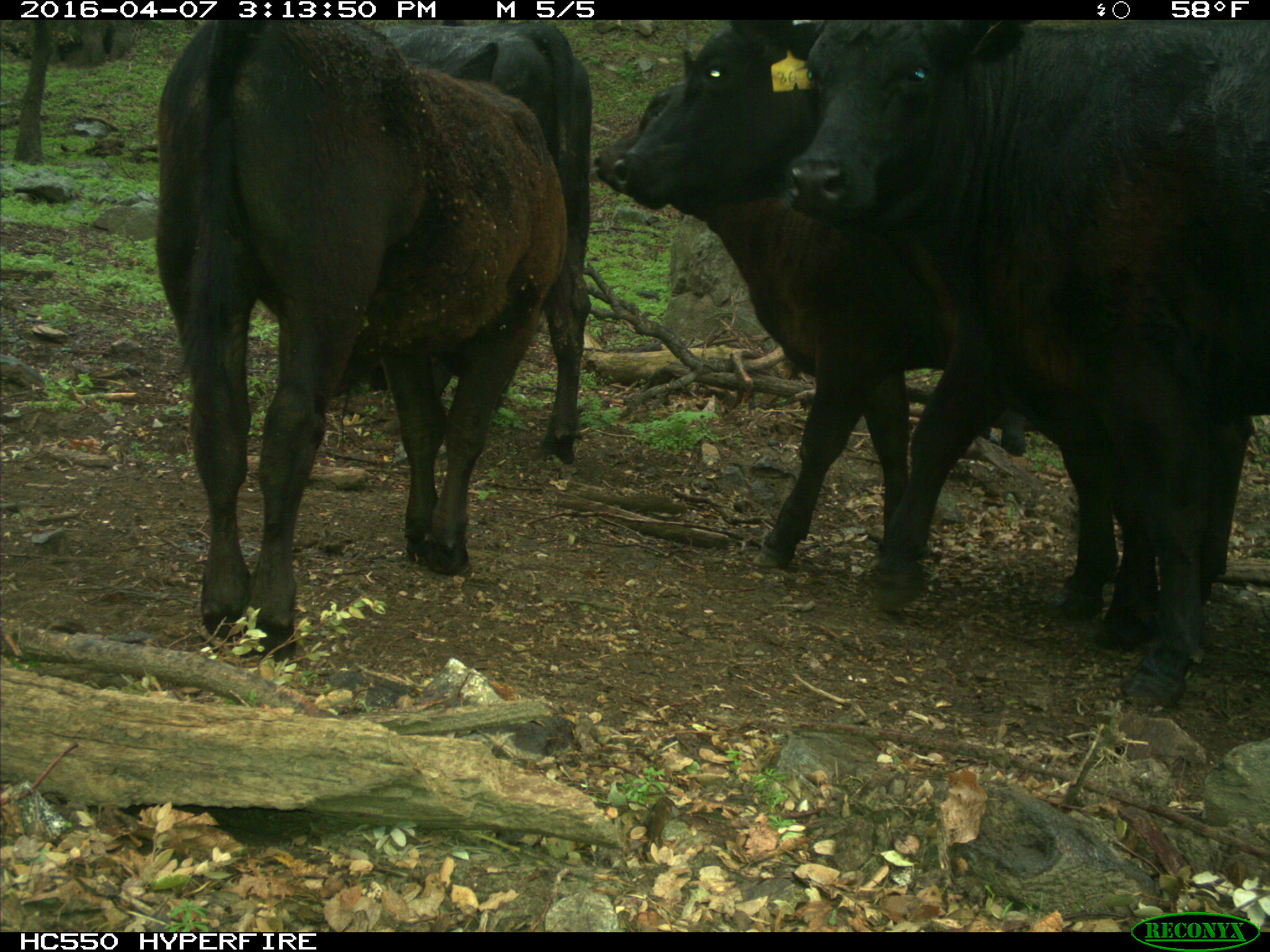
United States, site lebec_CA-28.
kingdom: Animalia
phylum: Chordata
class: Mammalia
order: Artiodactyla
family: Bovidae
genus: Bos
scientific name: Bos taurus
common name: domestic cow